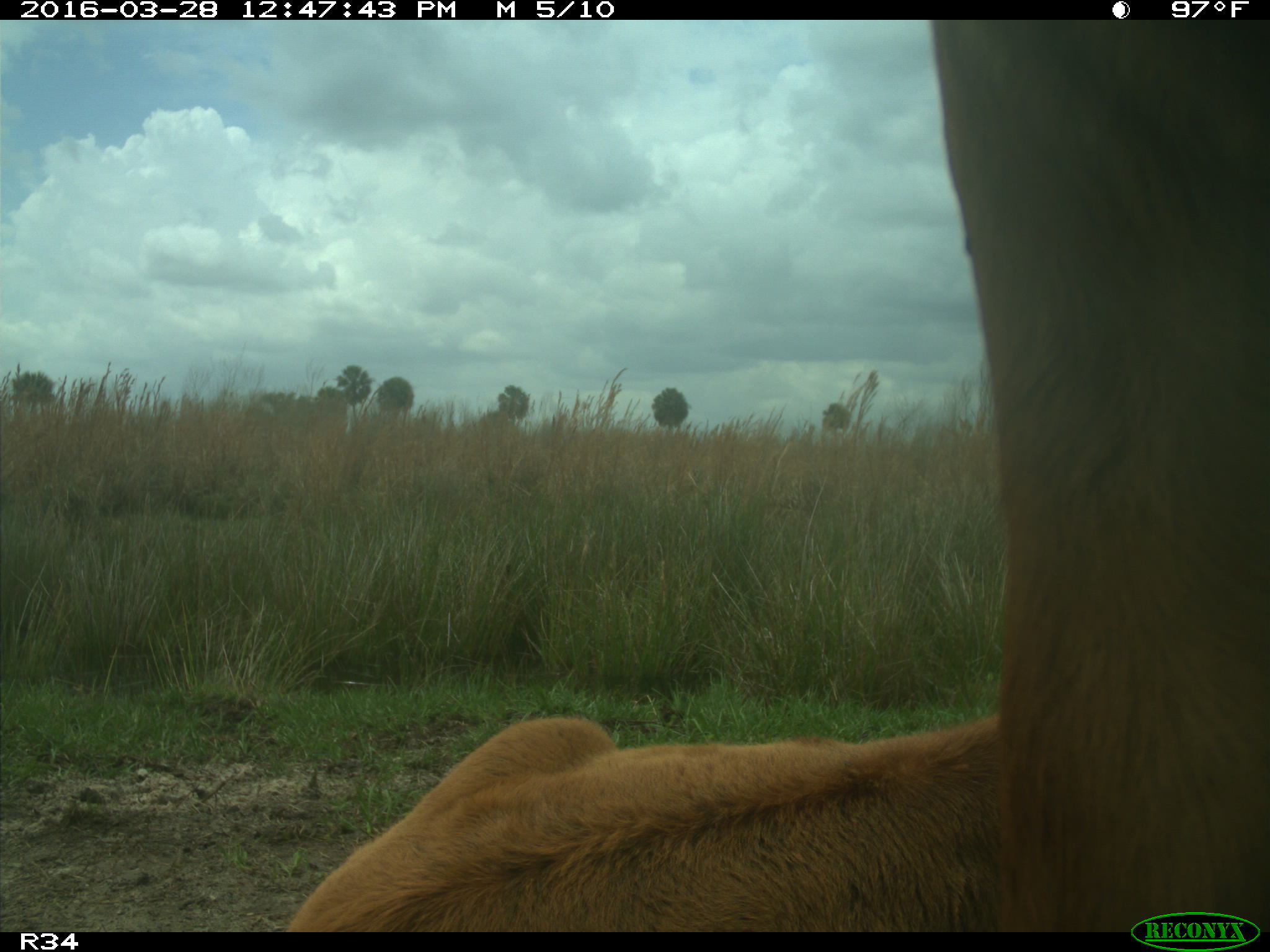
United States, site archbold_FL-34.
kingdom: Animalia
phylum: Chordata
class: Mammalia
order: Artiodactyla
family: Bovidae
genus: Bos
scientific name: Bos taurus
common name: domestic cow